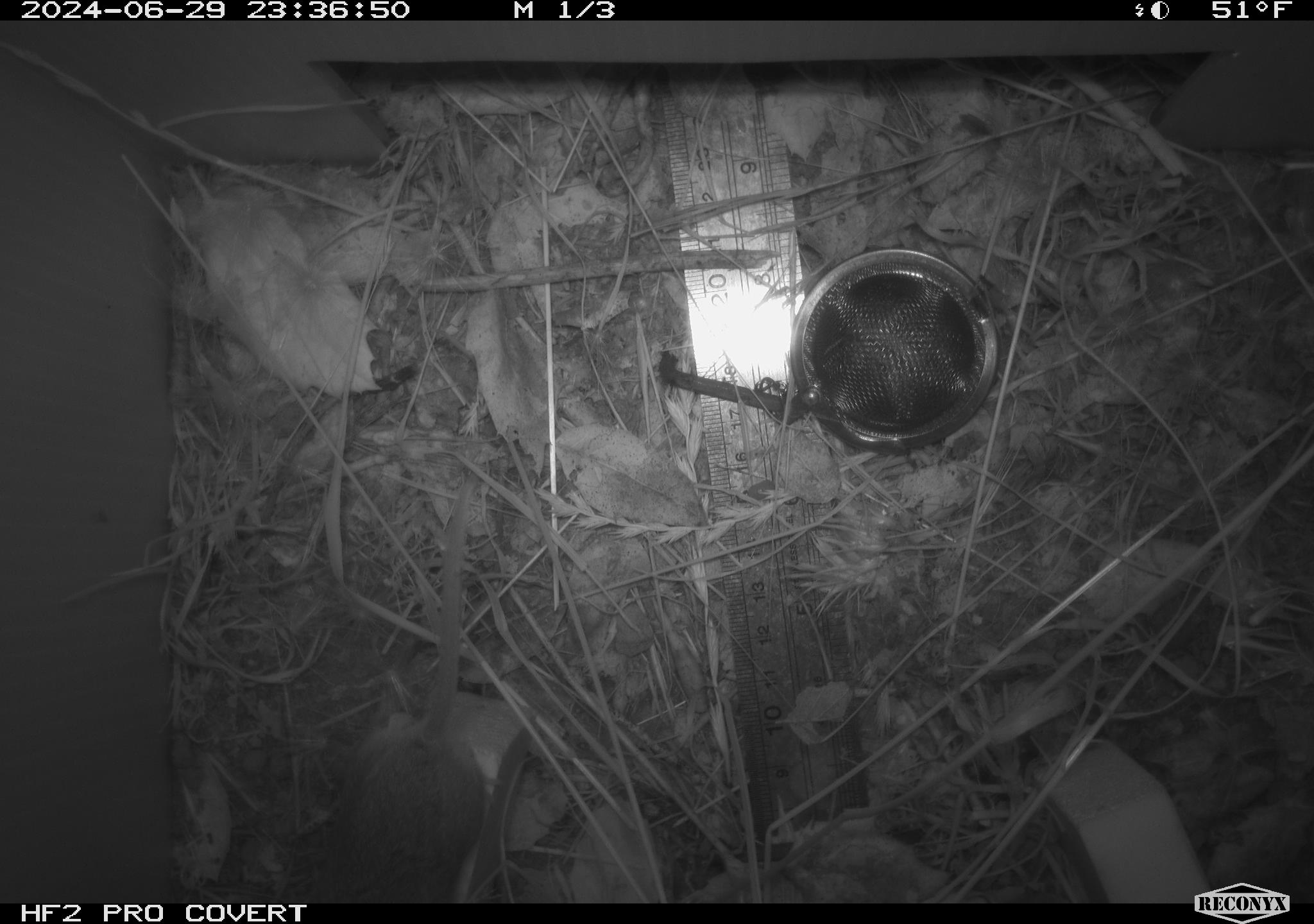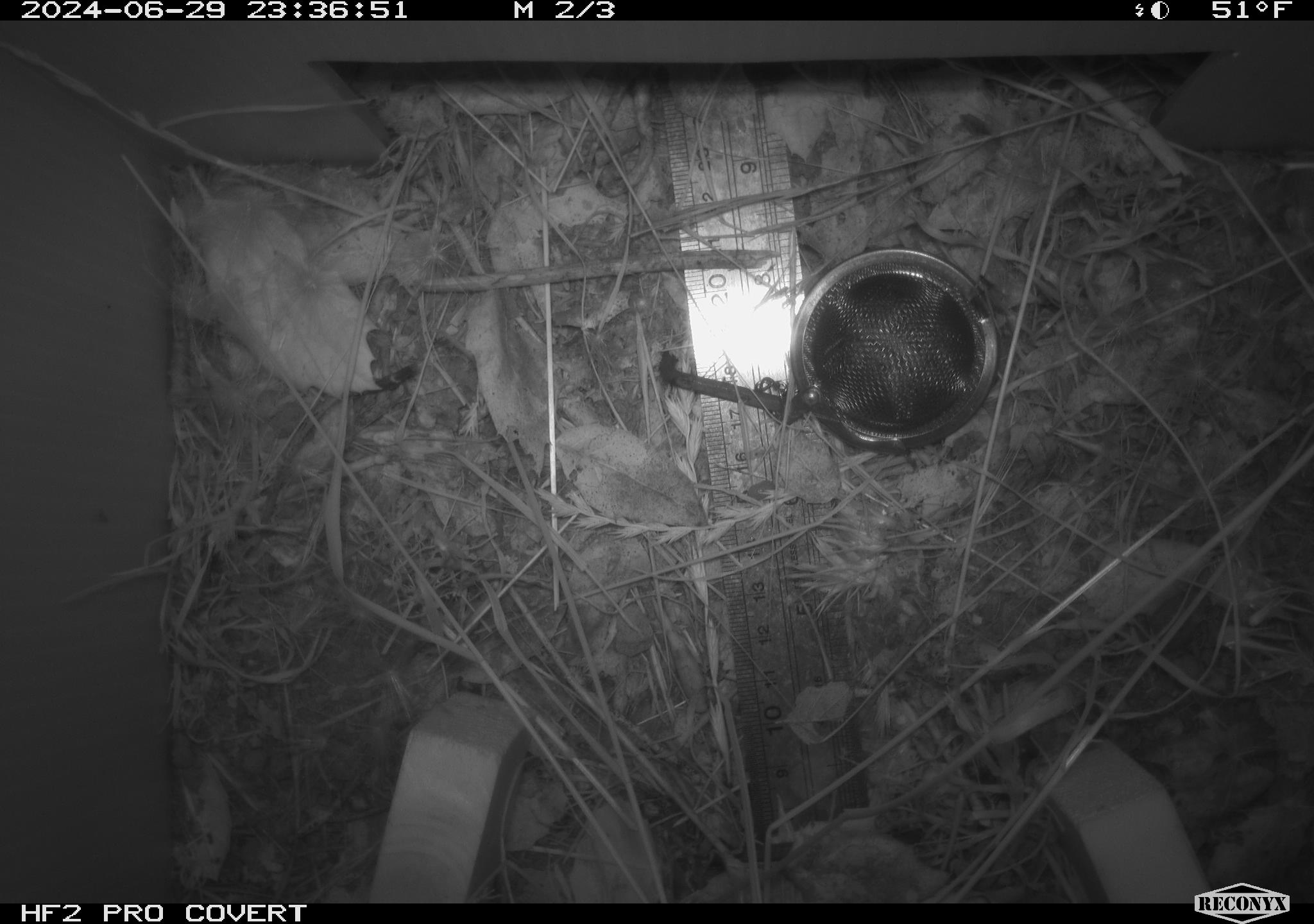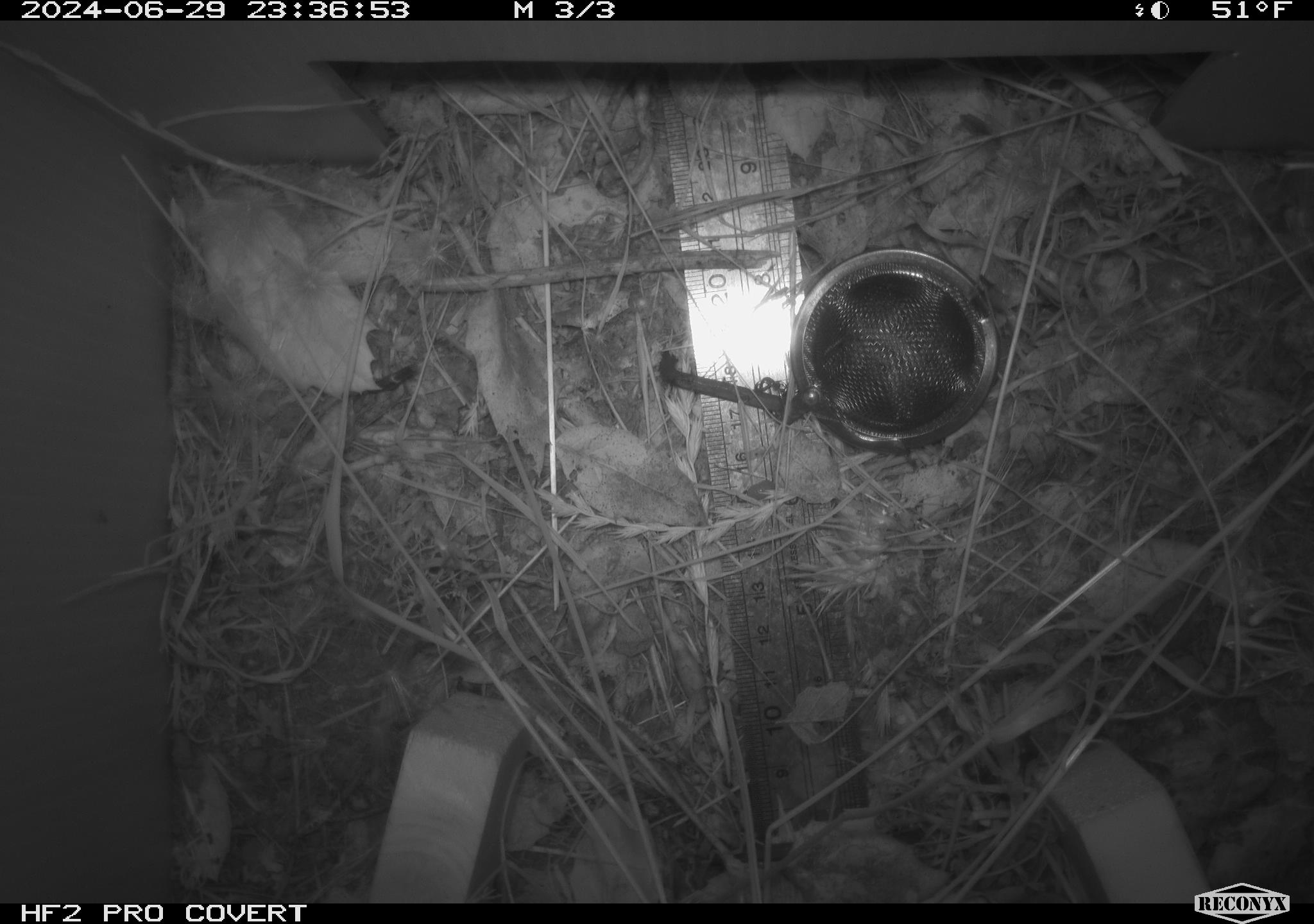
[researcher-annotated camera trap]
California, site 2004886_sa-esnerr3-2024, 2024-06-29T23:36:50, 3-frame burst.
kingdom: Animalia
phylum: Chordata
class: Mammalia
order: Rodentia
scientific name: Rodentia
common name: rodent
Rodent (Rodentia).